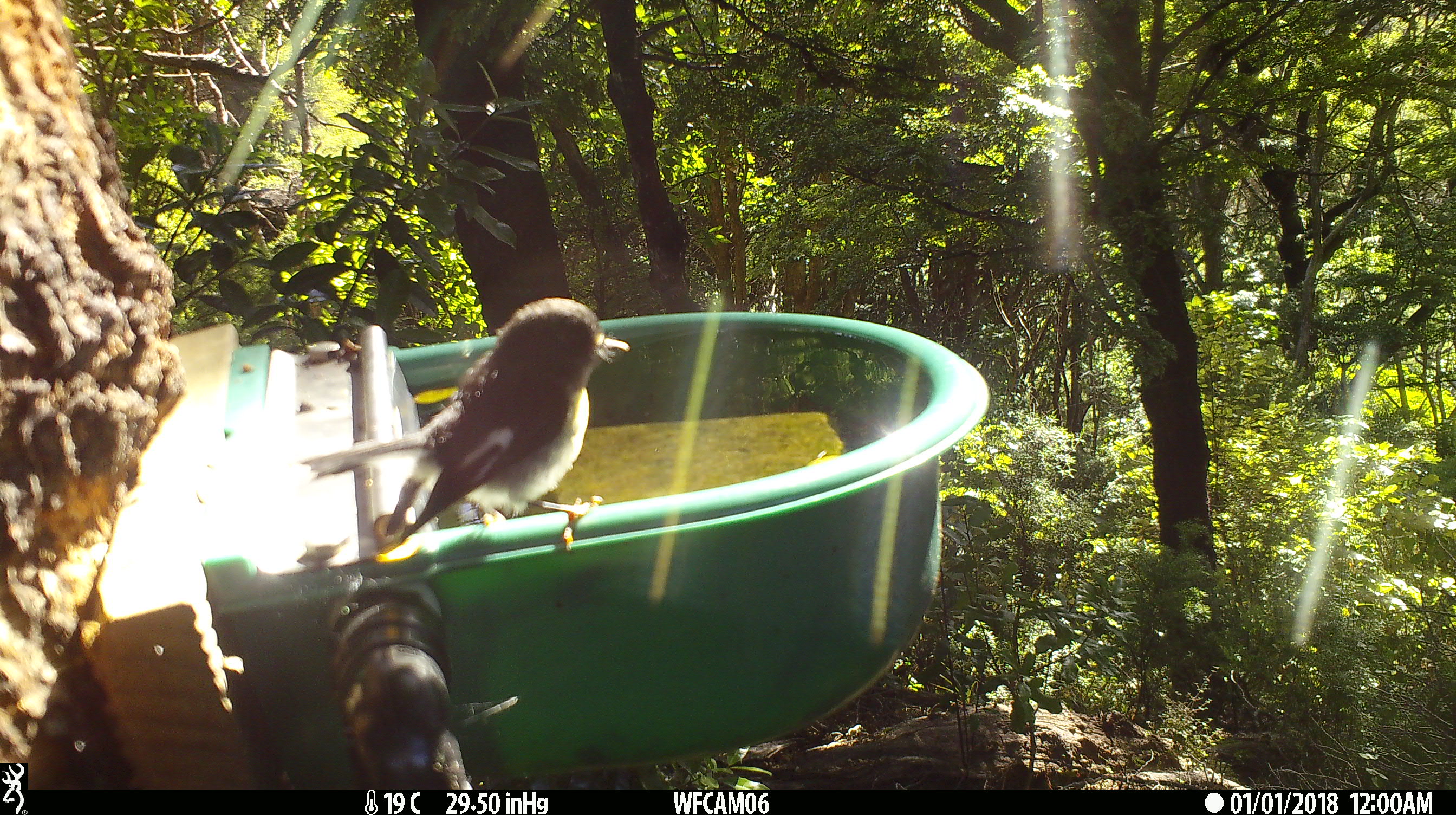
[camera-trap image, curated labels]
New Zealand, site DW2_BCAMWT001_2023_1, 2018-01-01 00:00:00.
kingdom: Animalia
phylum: Chordata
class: Aves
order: Passeriformes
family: Petroicidae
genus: Petroica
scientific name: Petroica macrocephala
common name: tomtit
Tomtit (Petroica macrocephala).